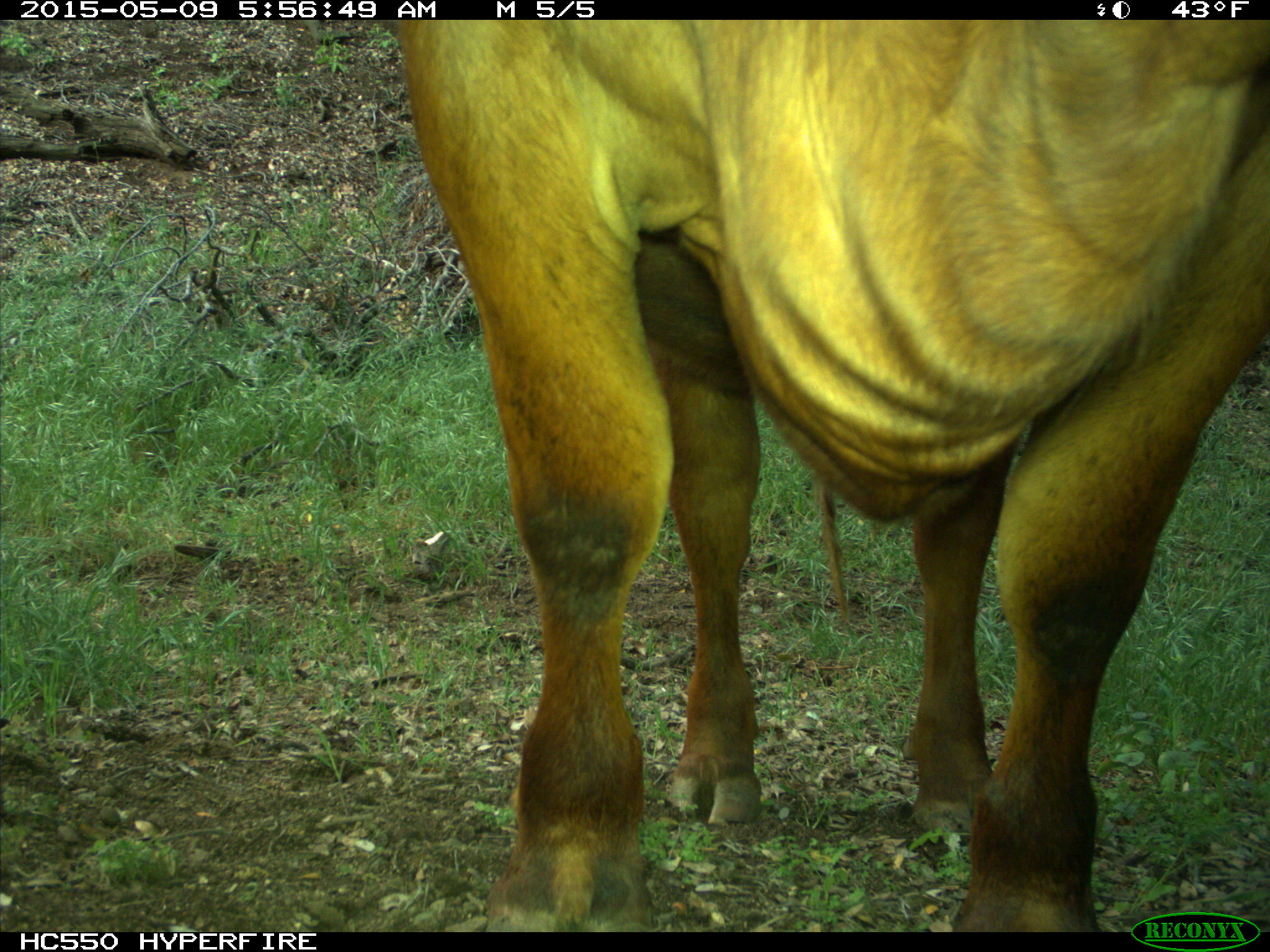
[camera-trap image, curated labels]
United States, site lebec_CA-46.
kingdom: Animalia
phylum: Chordata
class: Mammalia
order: Artiodactyla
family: Bovidae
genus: Bos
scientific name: Bos taurus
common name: domestic cow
Bos taurus (domestic cow).